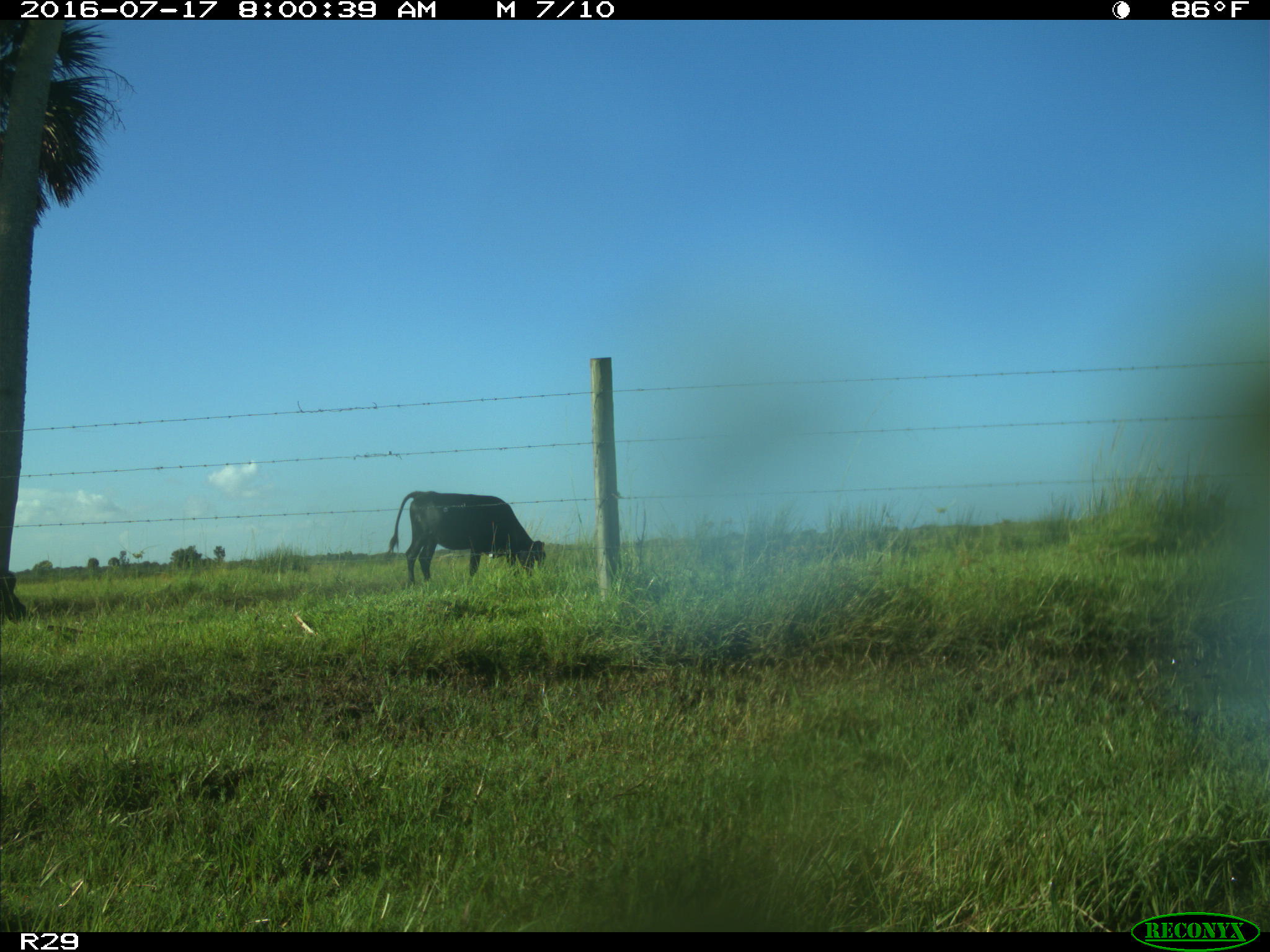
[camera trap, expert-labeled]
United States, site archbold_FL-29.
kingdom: Animalia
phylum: Chordata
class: Mammalia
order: Artiodactyla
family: Bovidae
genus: Bos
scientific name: Bos taurus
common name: domestic cow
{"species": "Bos taurus (domestic cow)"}